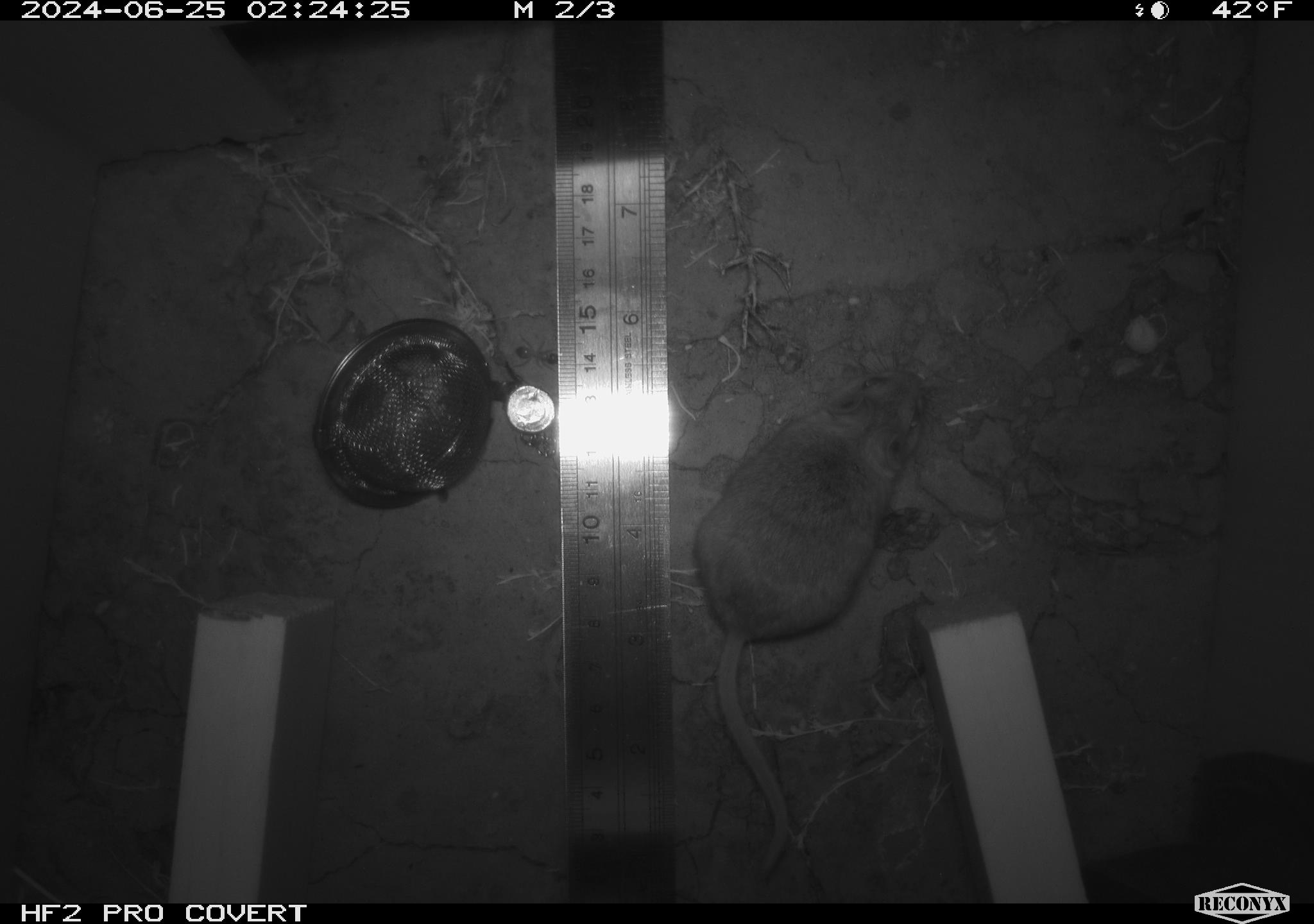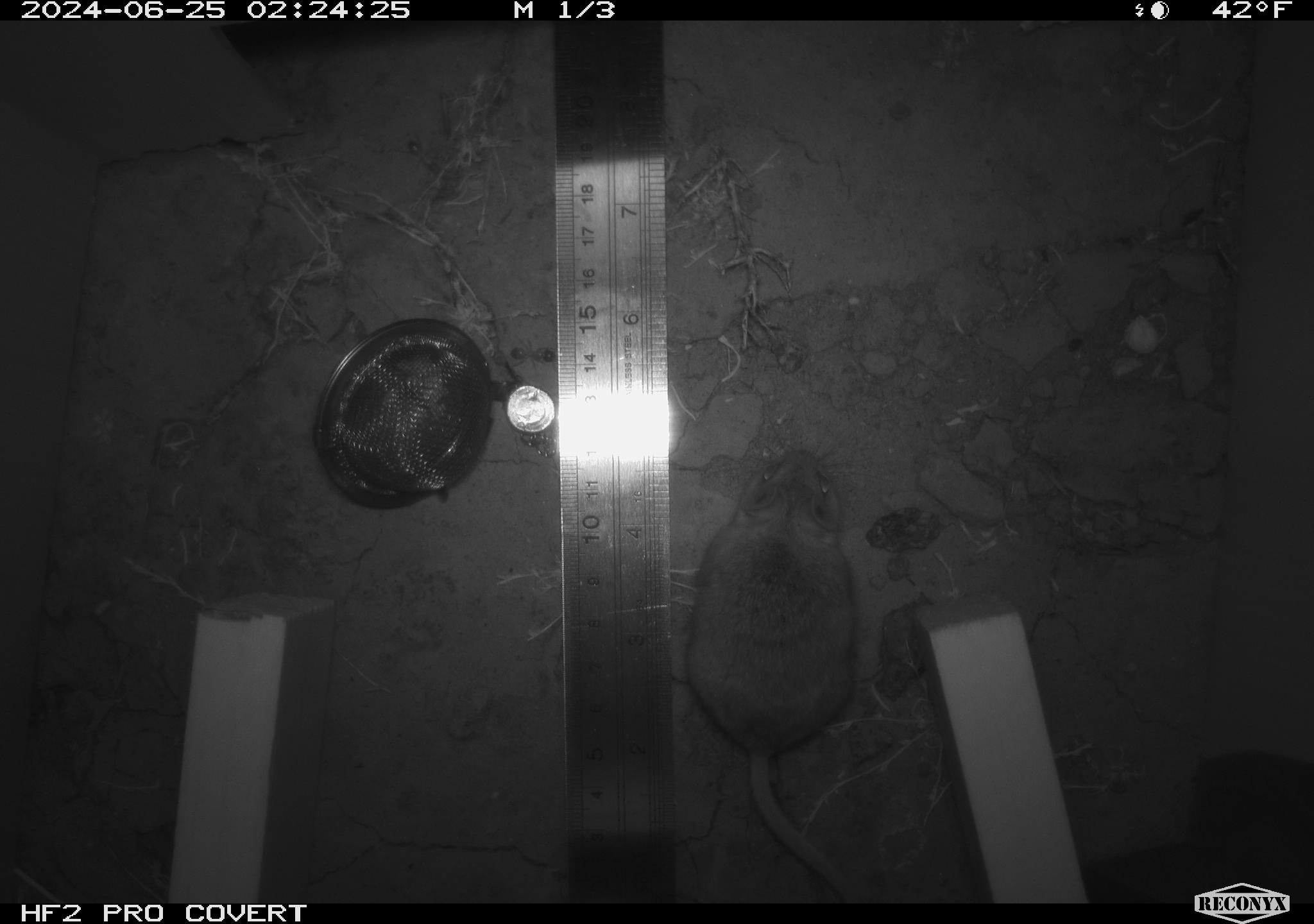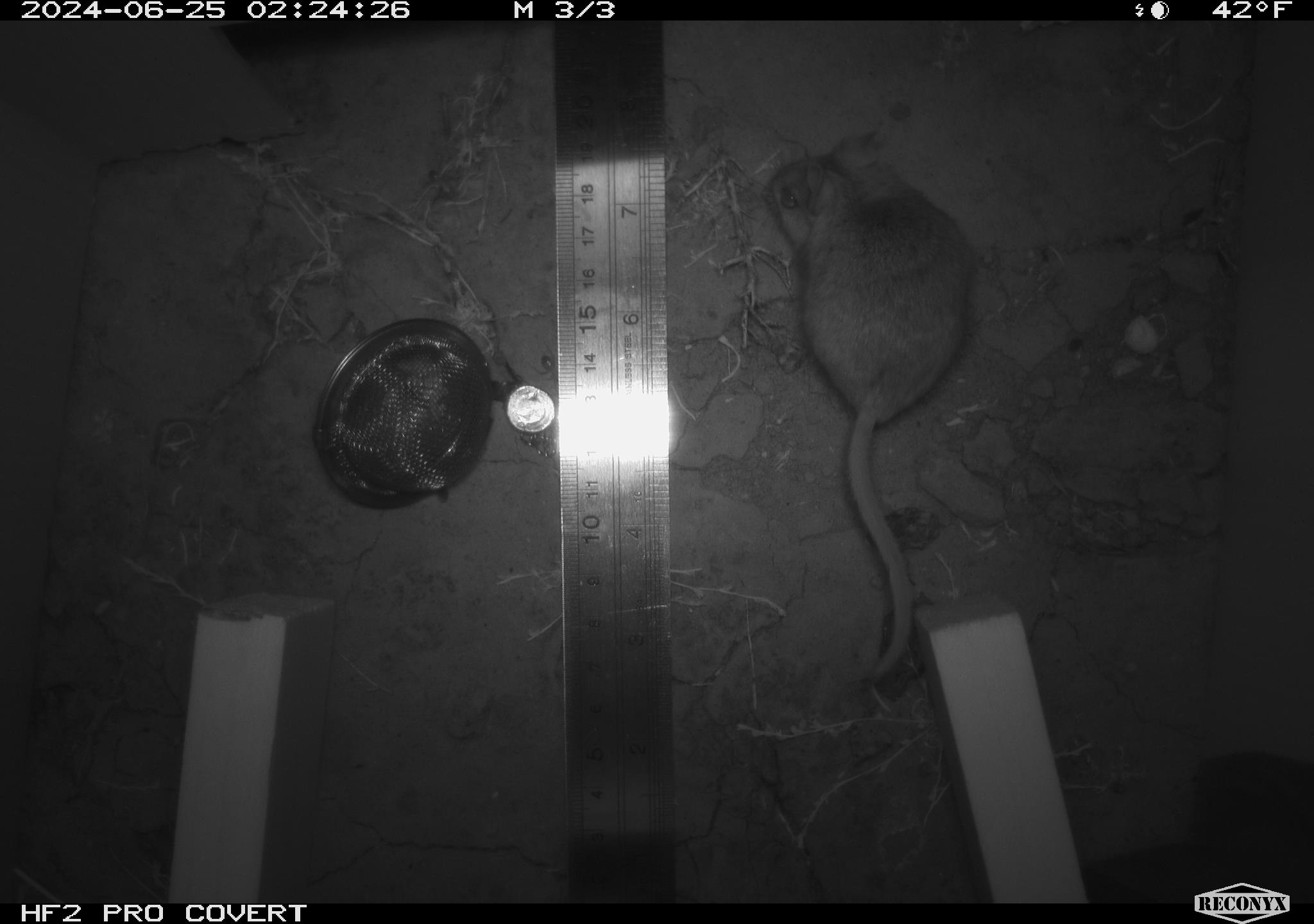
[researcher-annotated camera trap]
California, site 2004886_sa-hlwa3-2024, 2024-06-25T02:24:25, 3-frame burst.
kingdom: Animalia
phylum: Chordata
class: Mammalia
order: Rodentia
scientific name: Rodentia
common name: mouse species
Mouse species (Rodentia).